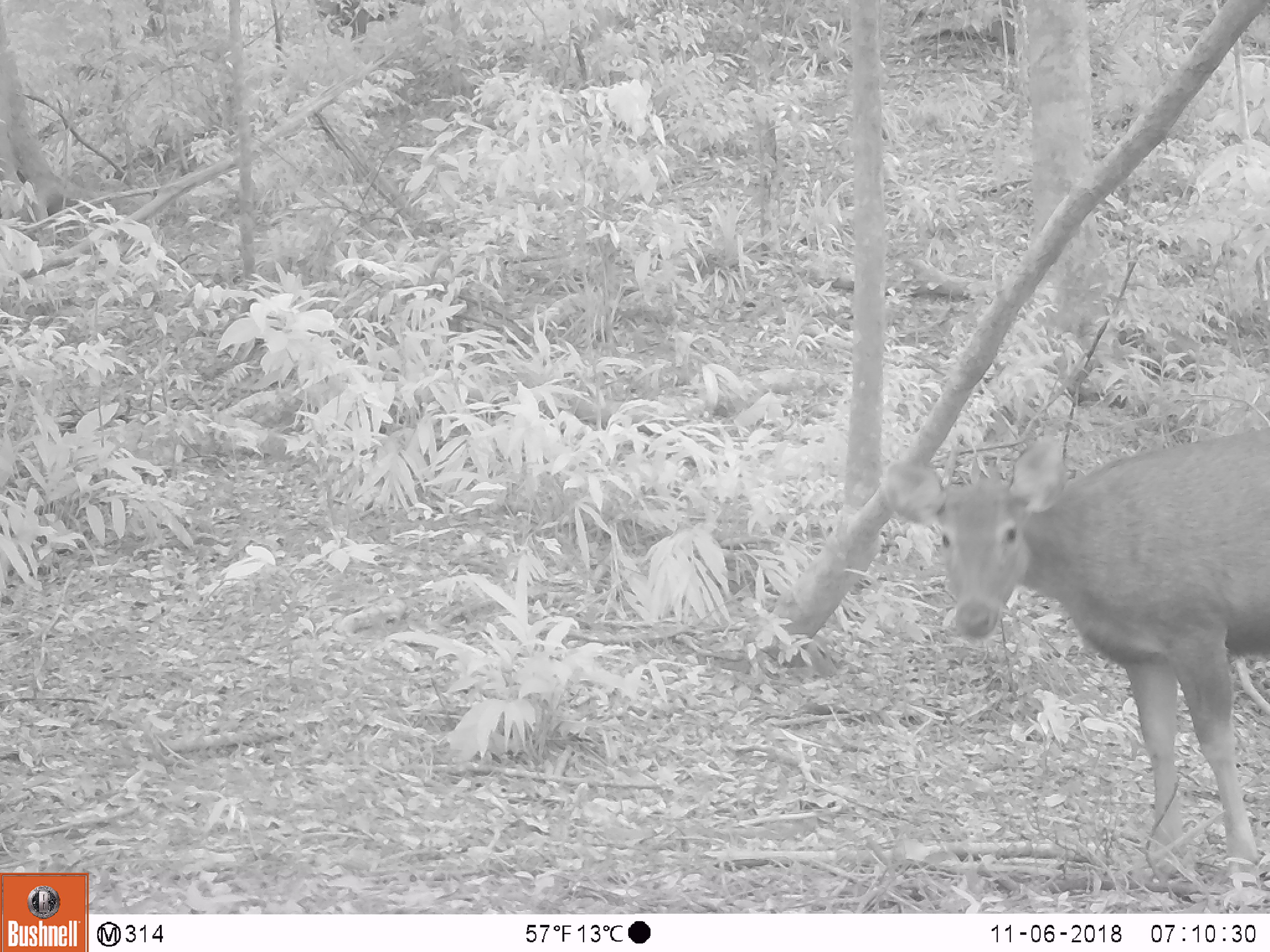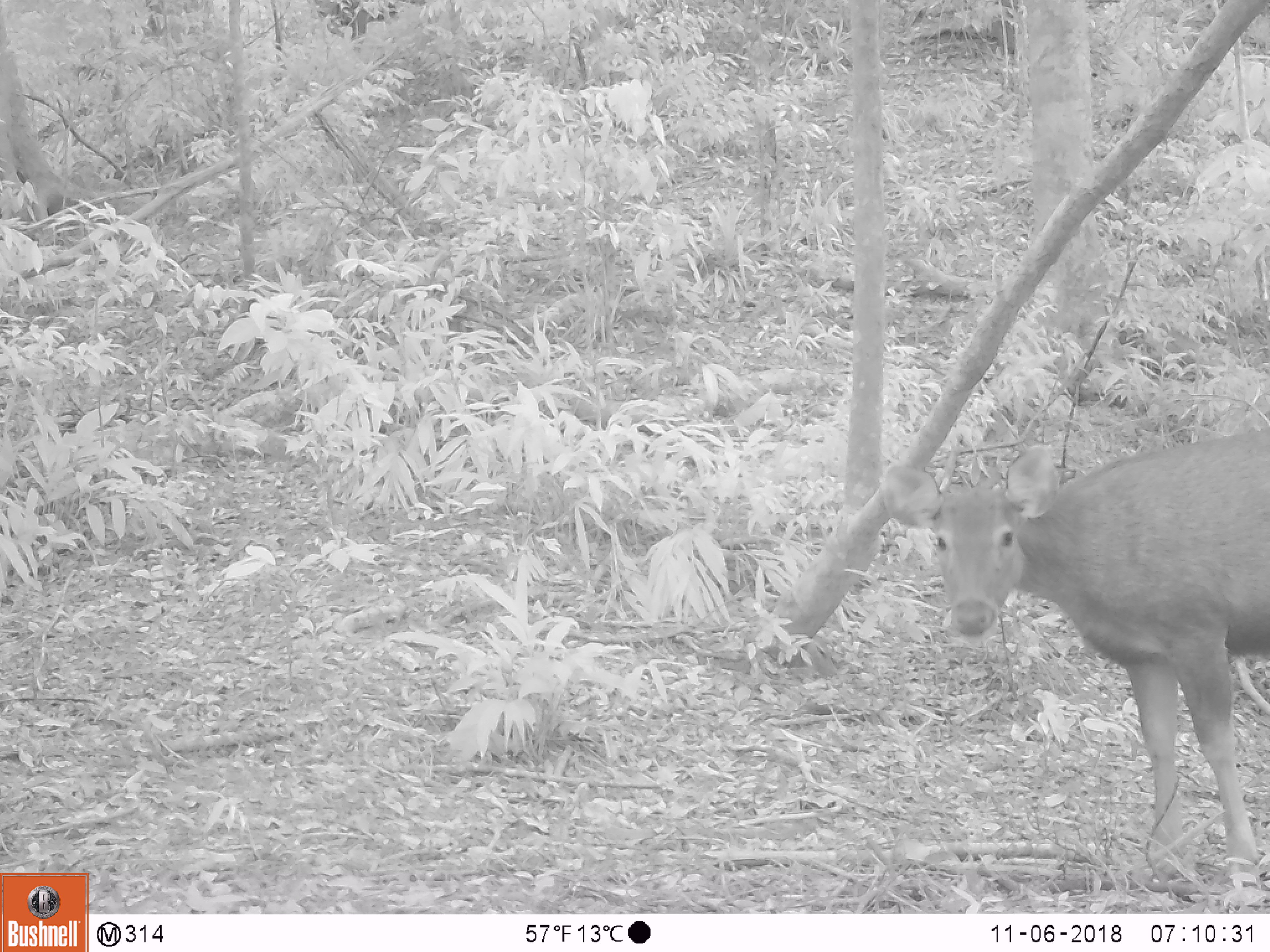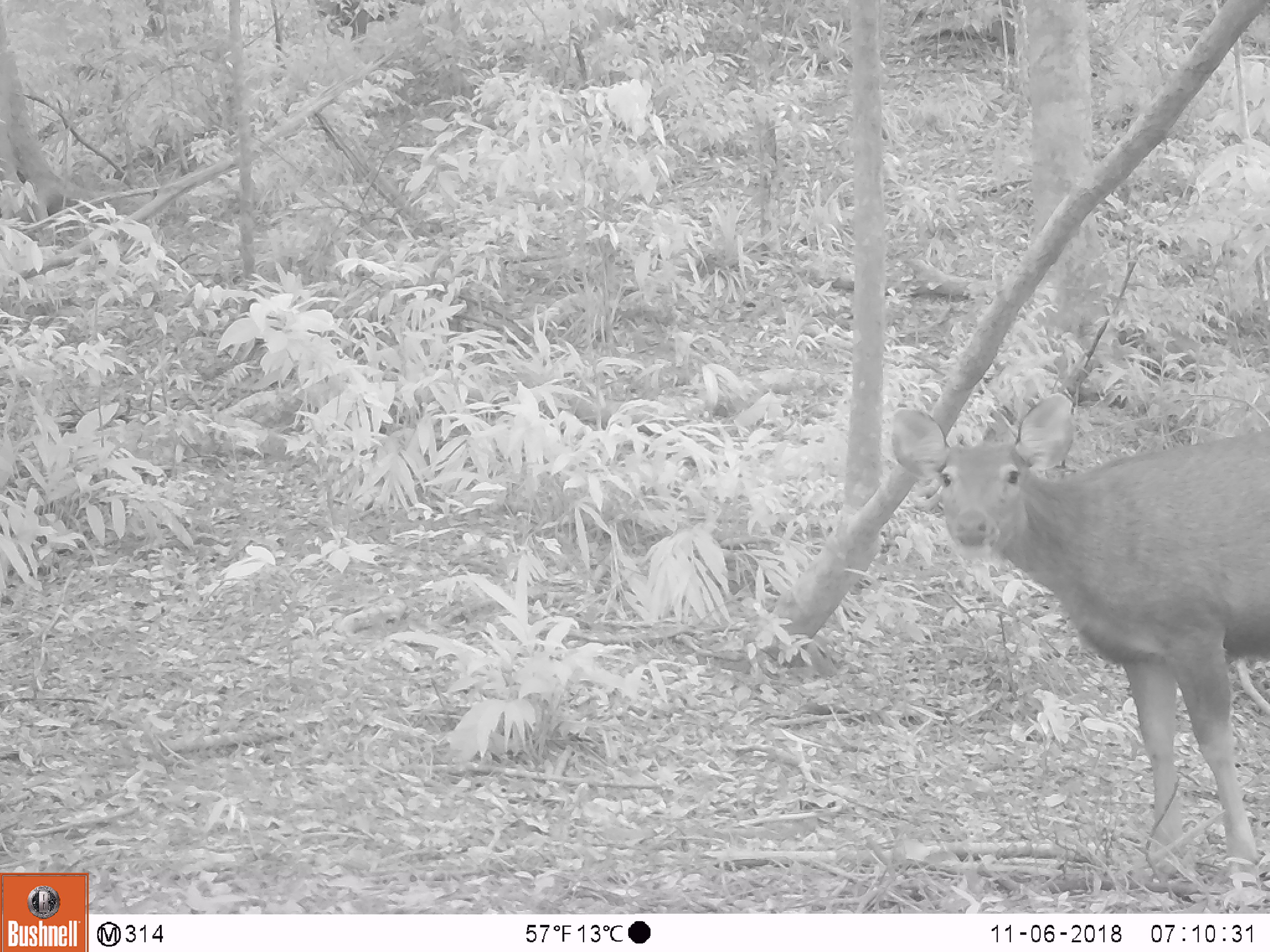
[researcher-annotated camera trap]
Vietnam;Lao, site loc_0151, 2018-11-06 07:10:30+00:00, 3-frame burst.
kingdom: Animalia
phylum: Chordata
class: Mammalia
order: Artiodactyla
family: Cervidae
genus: Rusa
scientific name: Rusa unicolor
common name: sambar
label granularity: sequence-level